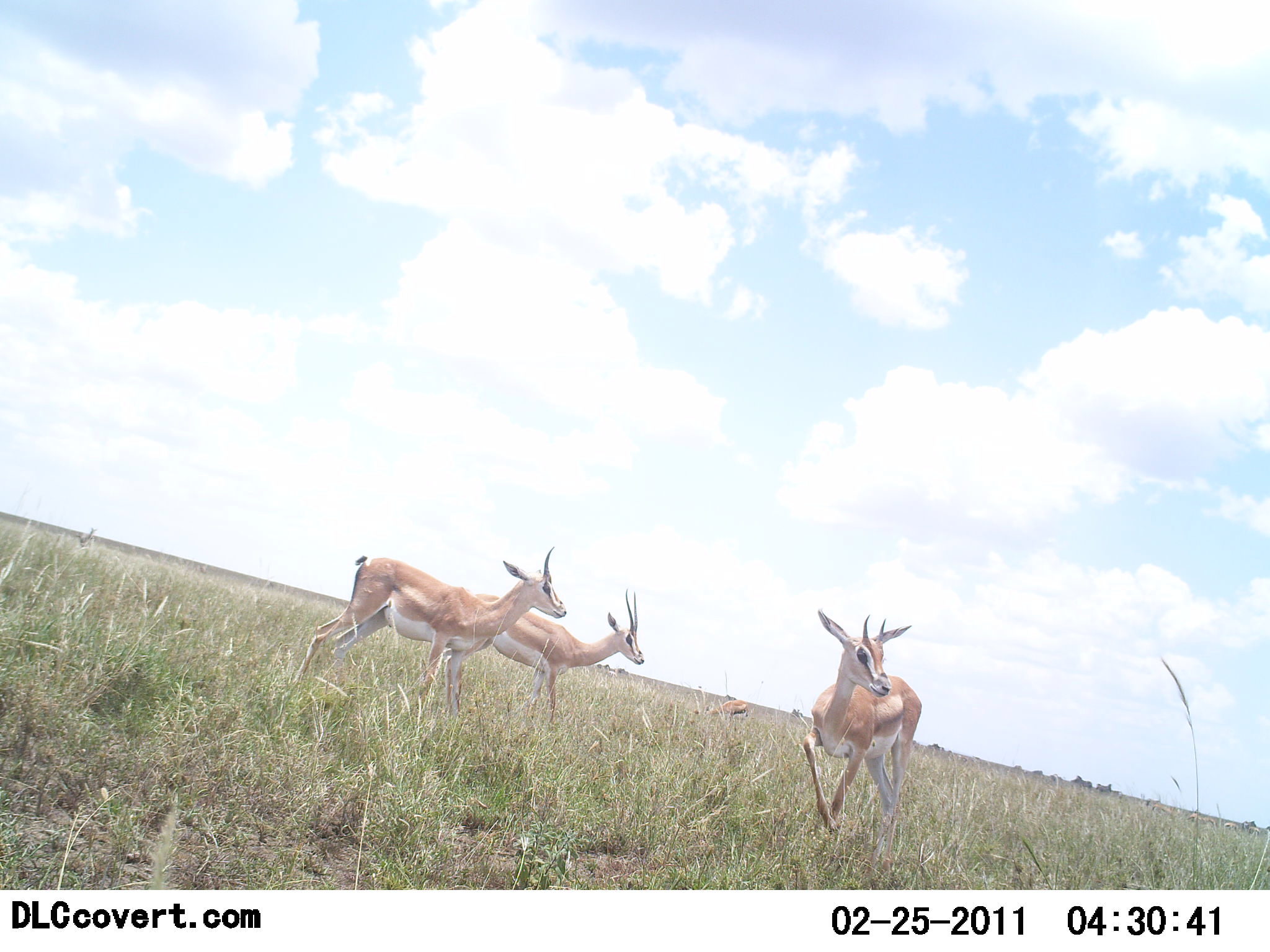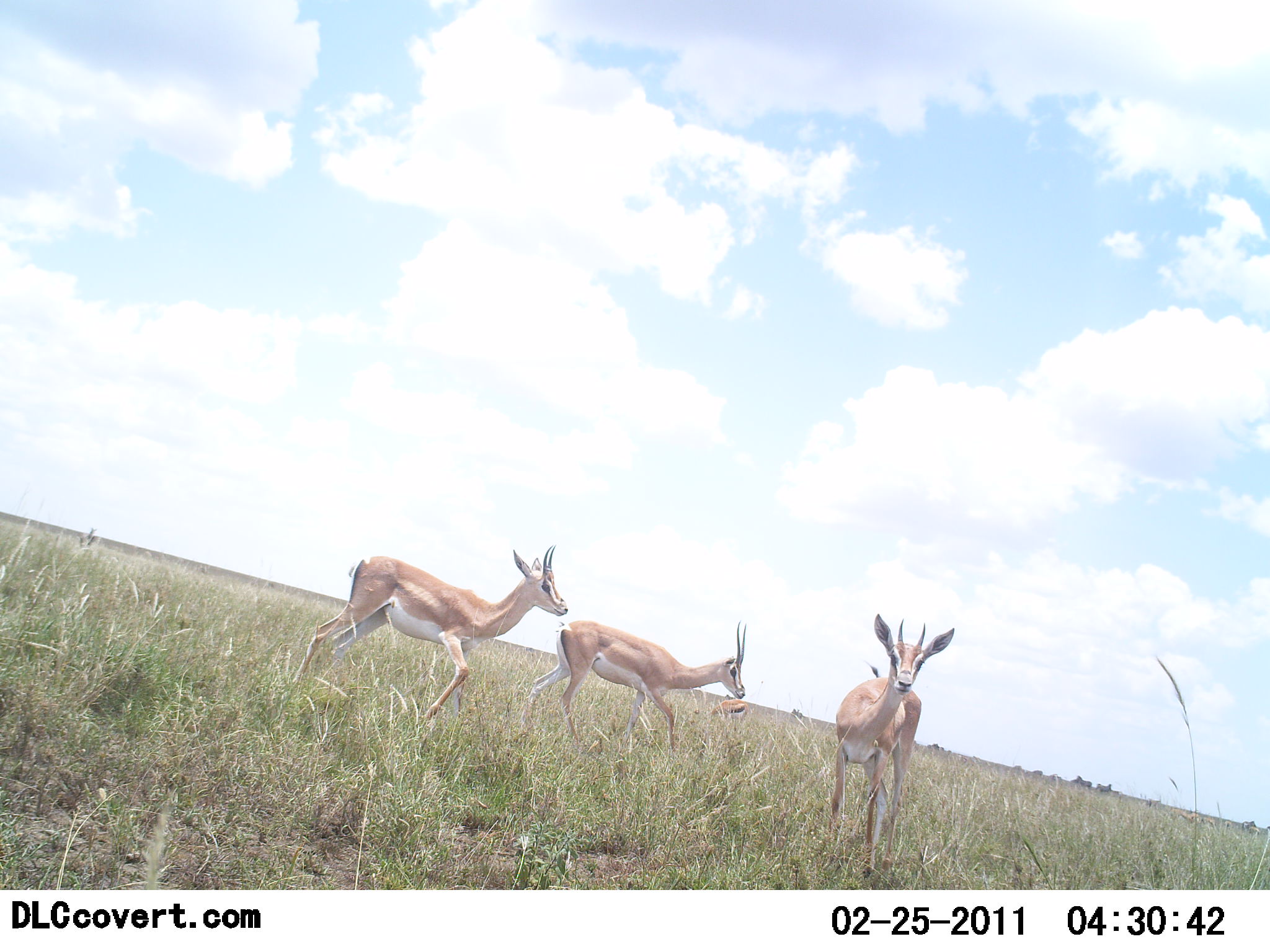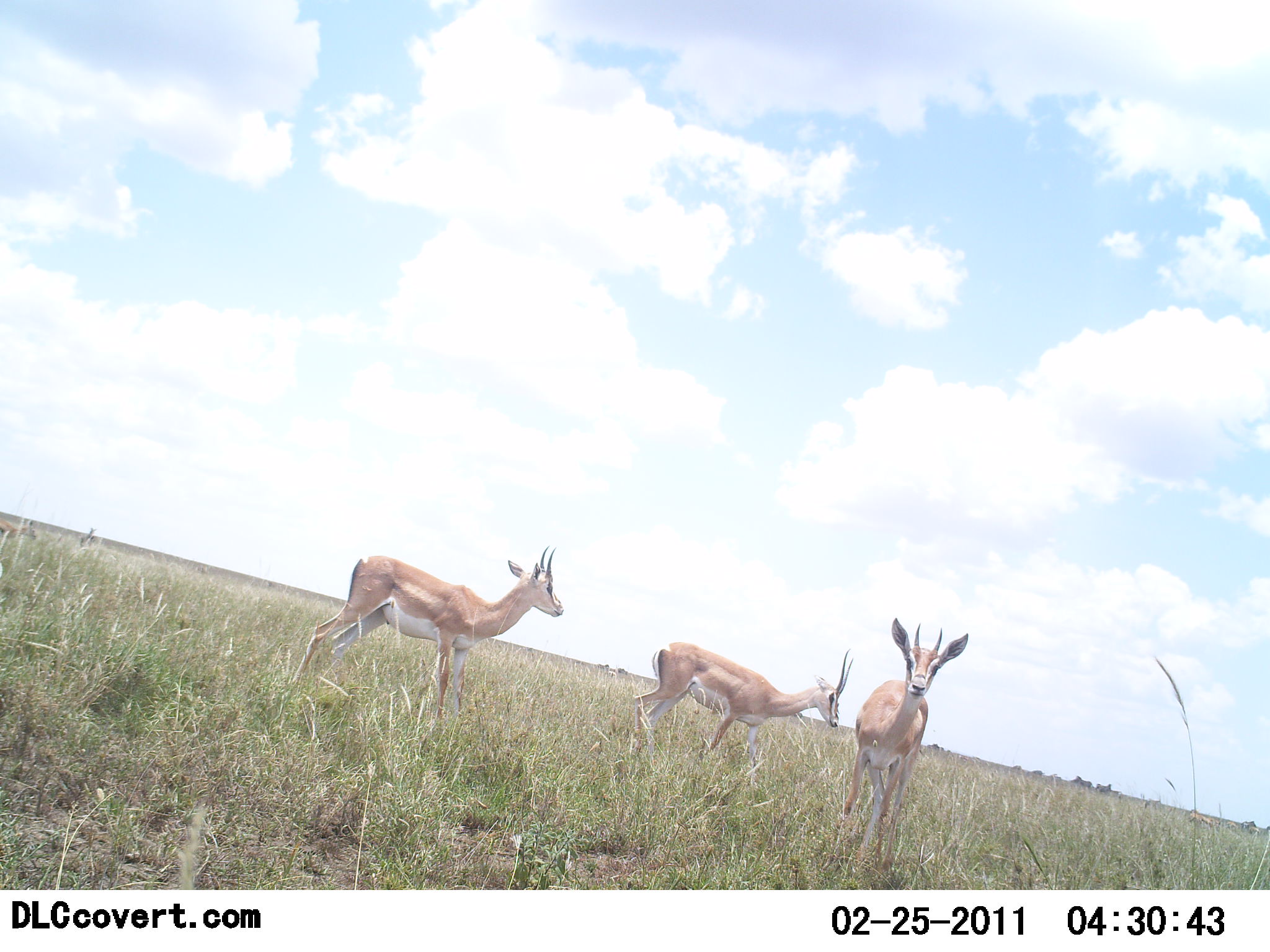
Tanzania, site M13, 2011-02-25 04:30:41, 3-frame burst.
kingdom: Animalia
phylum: Chordata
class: Mammalia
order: Artiodactyla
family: Bovidae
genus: Nanger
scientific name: Nanger granti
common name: grant's gazelle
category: gazellegrants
Gazellegrants (grant's gazelle) (Nanger granti), count 3. Behavior (volunteer vote fractions): standing 69%, resting 0%, moving 69%, interacting 0%. Young present (vote fraction): 0%. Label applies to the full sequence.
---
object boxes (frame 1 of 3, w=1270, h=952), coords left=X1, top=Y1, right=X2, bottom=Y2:
animal: left=289, top=546, right=567, bottom=727; left=802, top=607, right=923, bottom=882; left=424, top=583, right=646, bottom=731; left=706, top=699, right=754, bottom=722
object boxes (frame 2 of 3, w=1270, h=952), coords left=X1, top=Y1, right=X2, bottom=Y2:
animal: left=281, top=544, right=567, bottom=730; left=826, top=615, right=953, bottom=883; left=525, top=620, right=748, bottom=751; left=706, top=699, right=754, bottom=722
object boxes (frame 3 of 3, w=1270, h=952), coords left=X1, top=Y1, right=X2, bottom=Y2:
animal: left=281, top=544, right=565, bottom=722; left=839, top=617, right=970, bottom=888; left=630, top=640, right=855, bottom=790